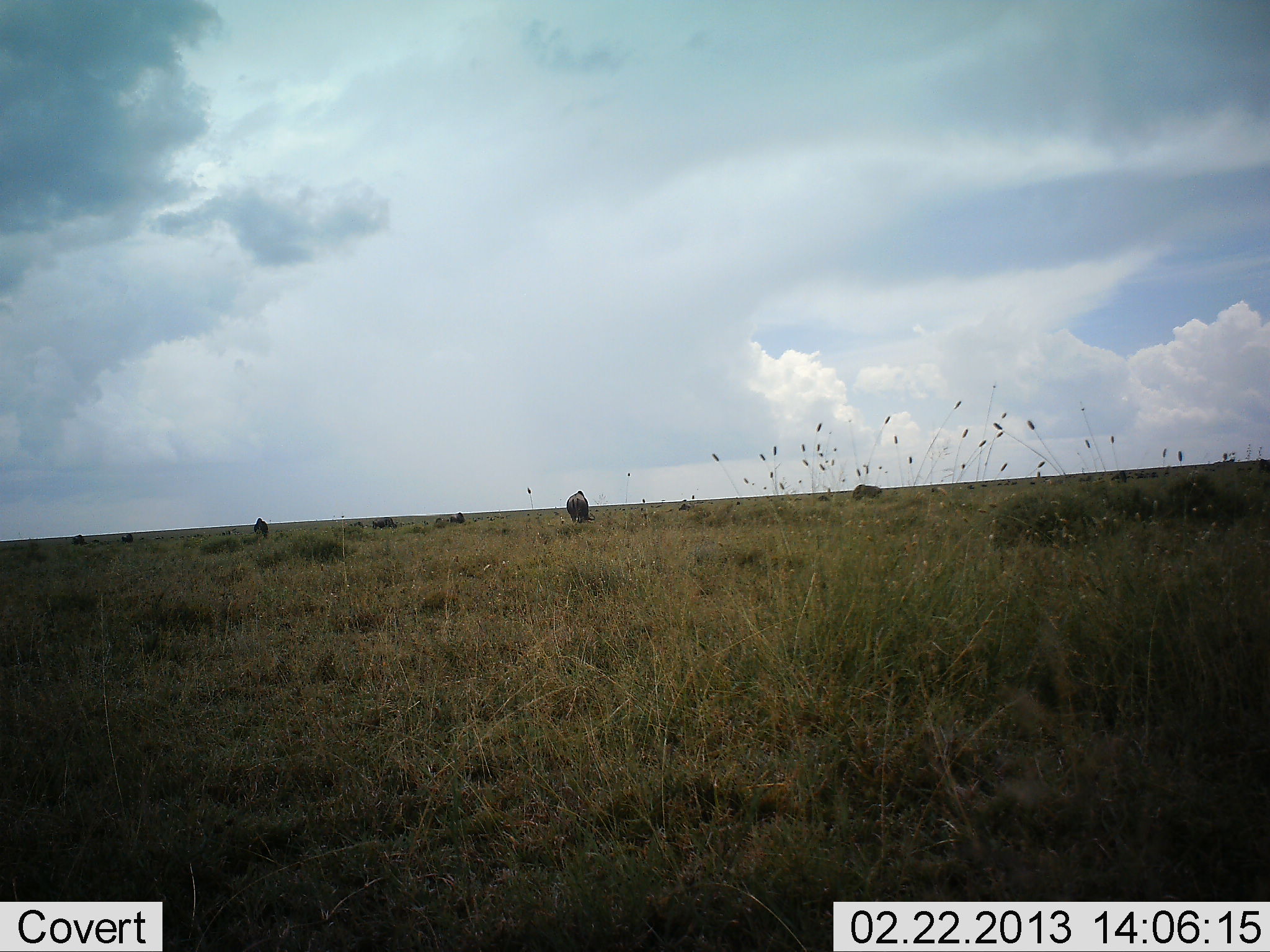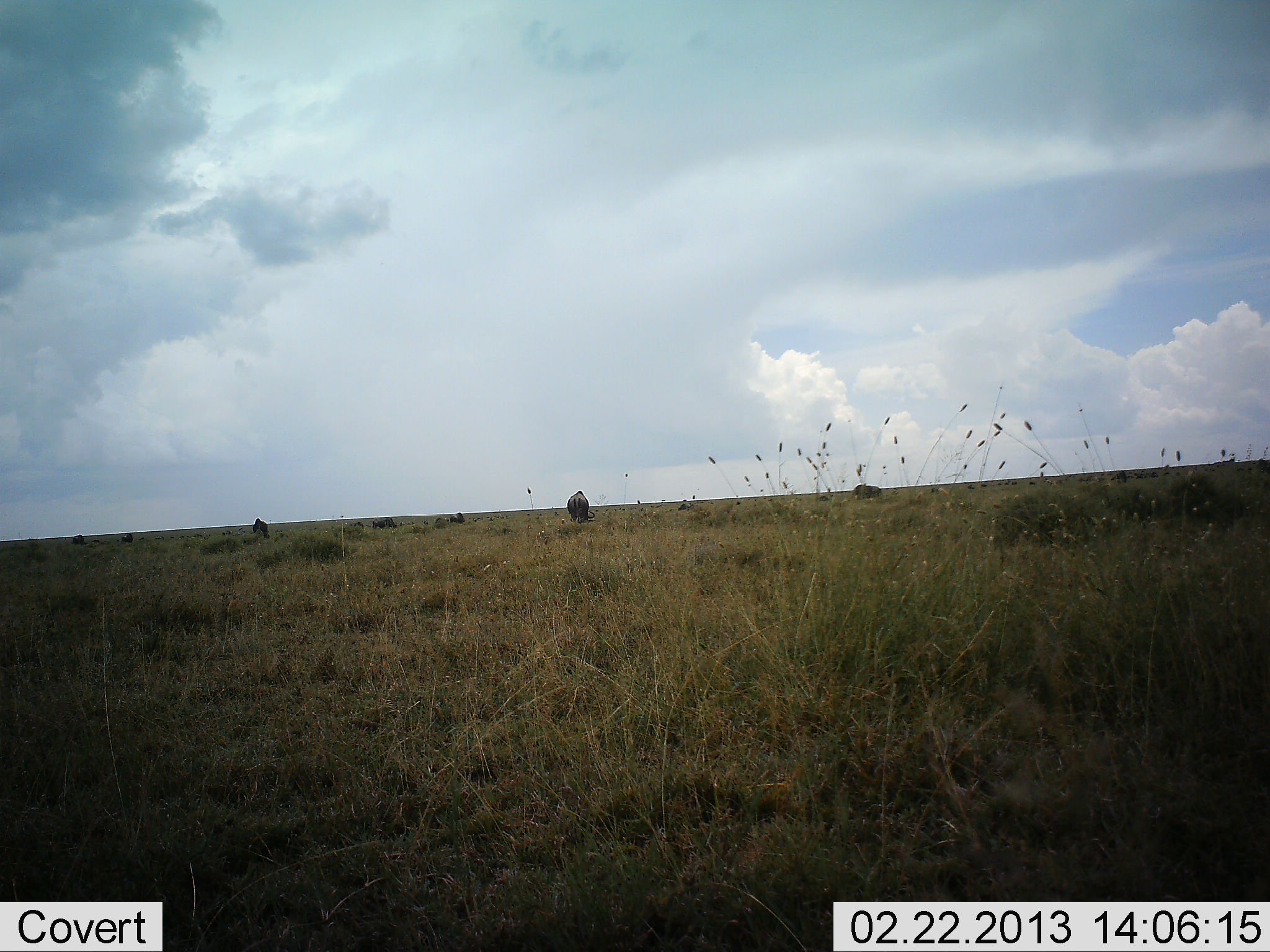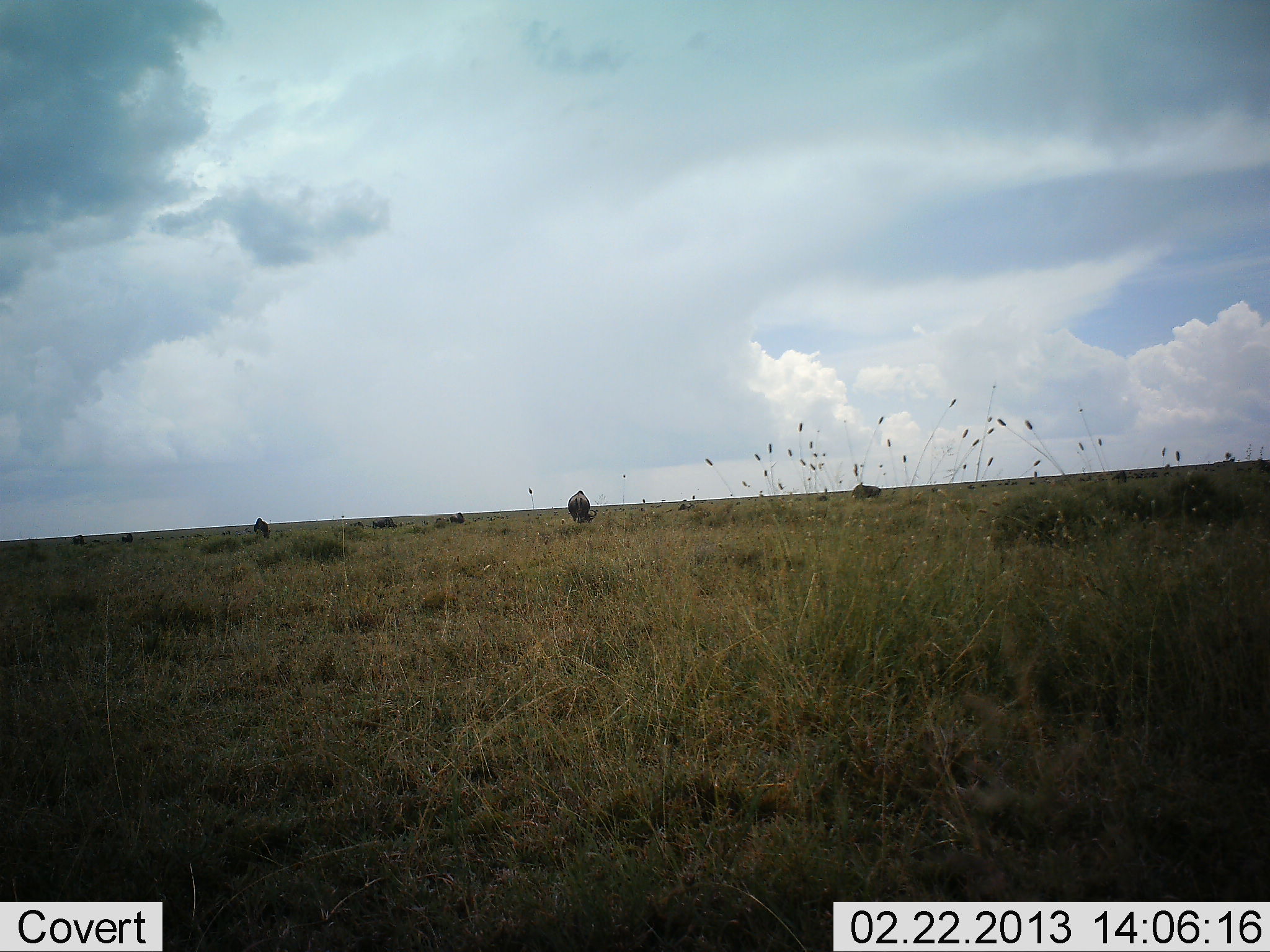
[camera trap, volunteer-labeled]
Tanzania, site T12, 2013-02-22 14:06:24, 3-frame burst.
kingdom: Animalia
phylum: Chordata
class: Mammalia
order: Artiodactyla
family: Bovidae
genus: Connochaetes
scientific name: Connochaetes taurinus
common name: blue wildebeest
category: wildebeest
Wildebeest (blue wildebeest) (Connochaetes taurinus), count 8. Behavior (volunteer vote fractions): standing 33%, resting 0%, moving 0%, interacting 0%. Young present (vote fraction): 0%. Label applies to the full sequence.